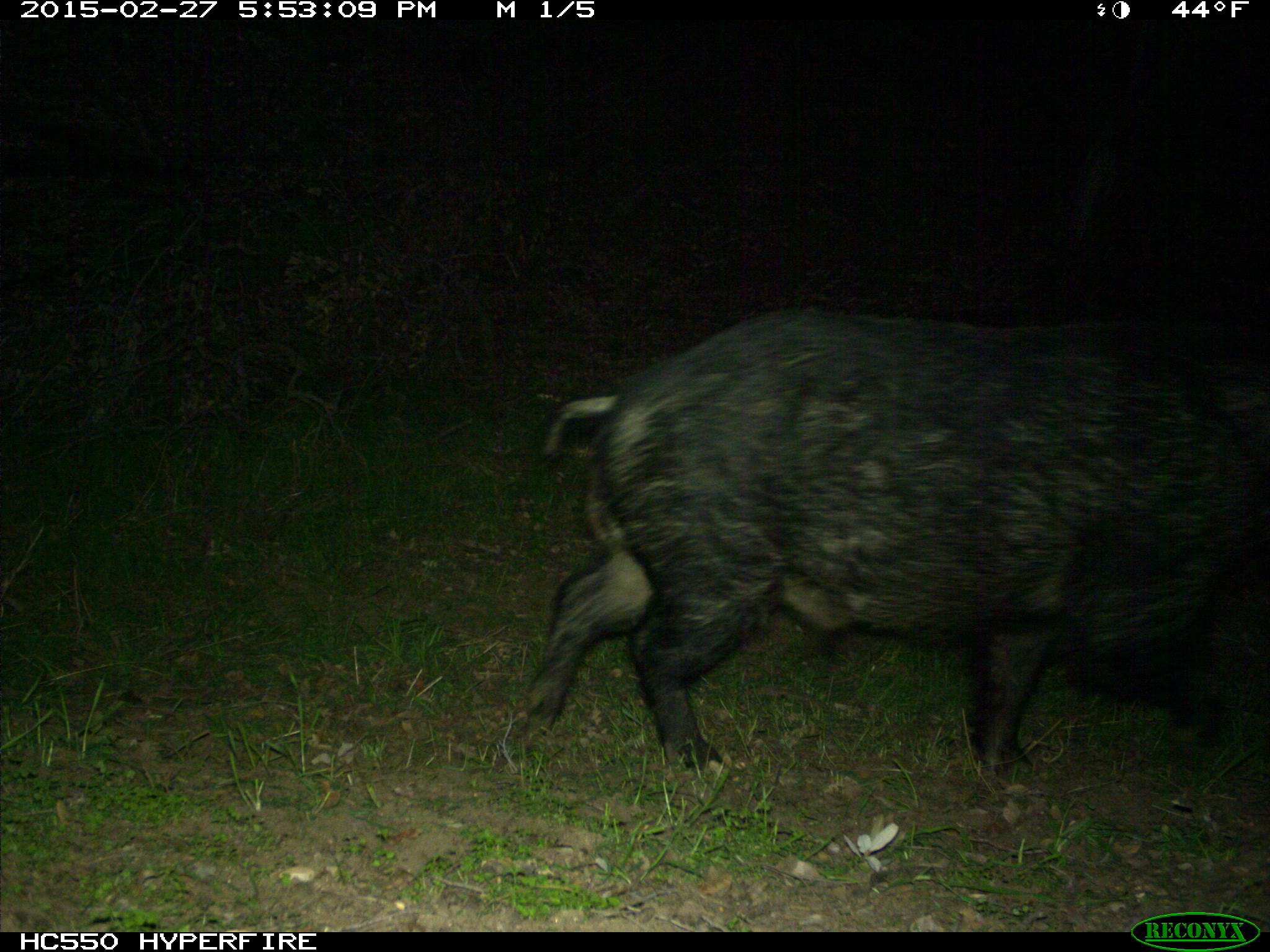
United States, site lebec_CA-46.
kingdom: Animalia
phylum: Chordata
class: Mammalia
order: Artiodactyla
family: Suidae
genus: Sus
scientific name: Sus scrofa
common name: wild boar